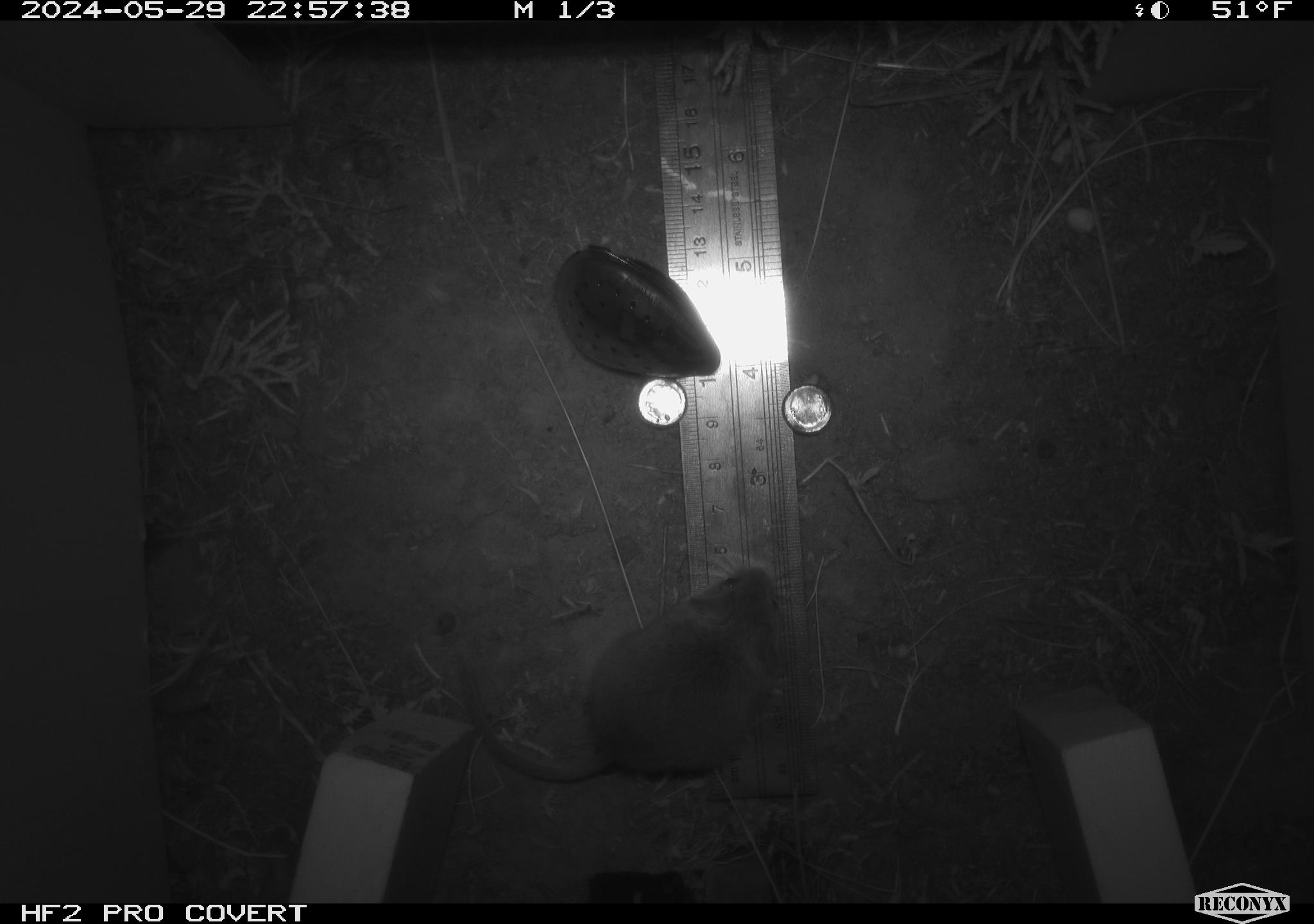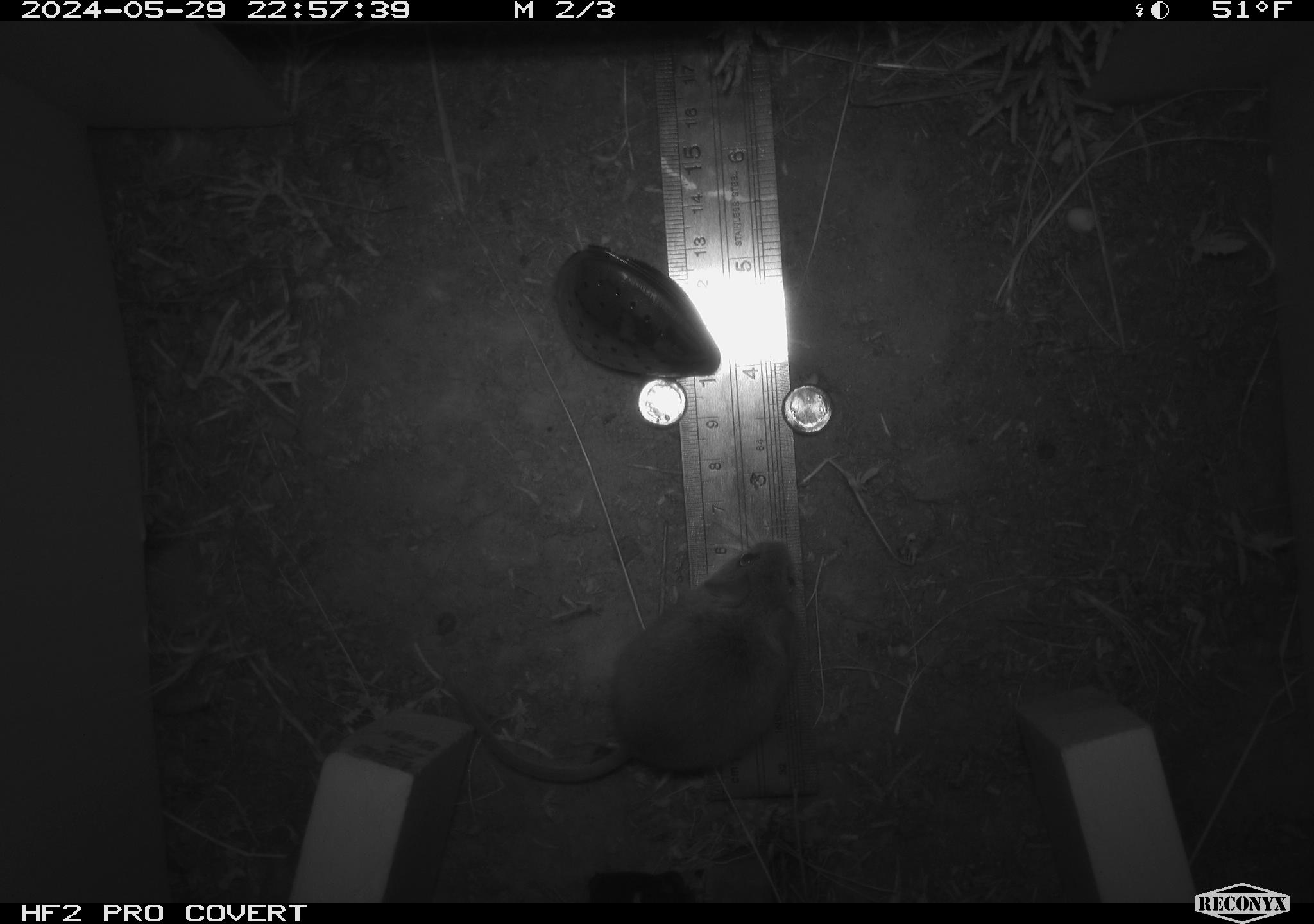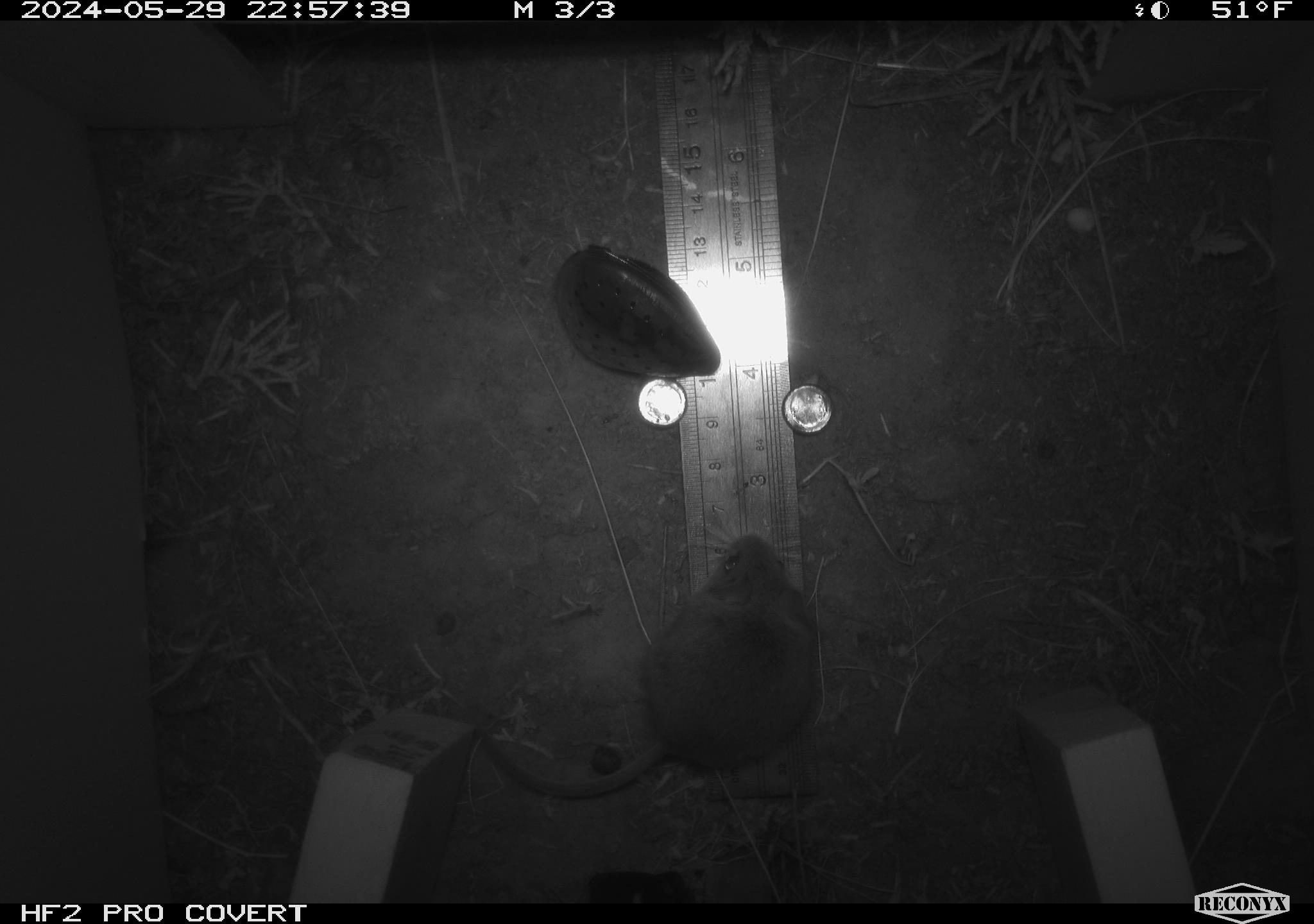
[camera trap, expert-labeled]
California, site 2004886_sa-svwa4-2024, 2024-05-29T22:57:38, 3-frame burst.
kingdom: Animalia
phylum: Chordata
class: Mammalia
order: Rodentia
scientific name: Rodentia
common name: mouse species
Mouse species (Rodentia).